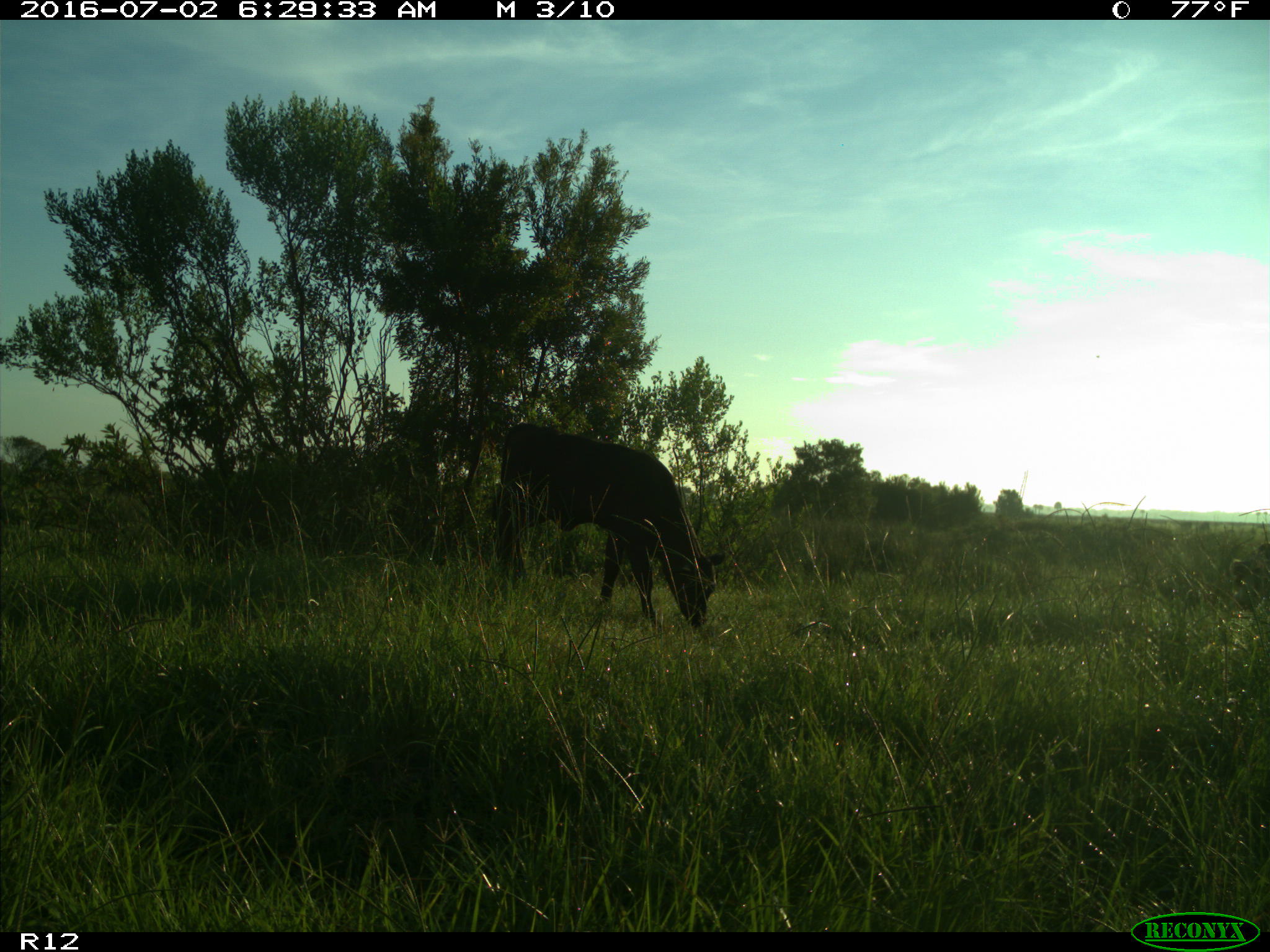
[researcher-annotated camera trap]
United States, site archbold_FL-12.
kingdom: Animalia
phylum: Chordata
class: Mammalia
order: Artiodactyla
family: Bovidae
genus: Bos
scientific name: Bos taurus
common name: domestic cow